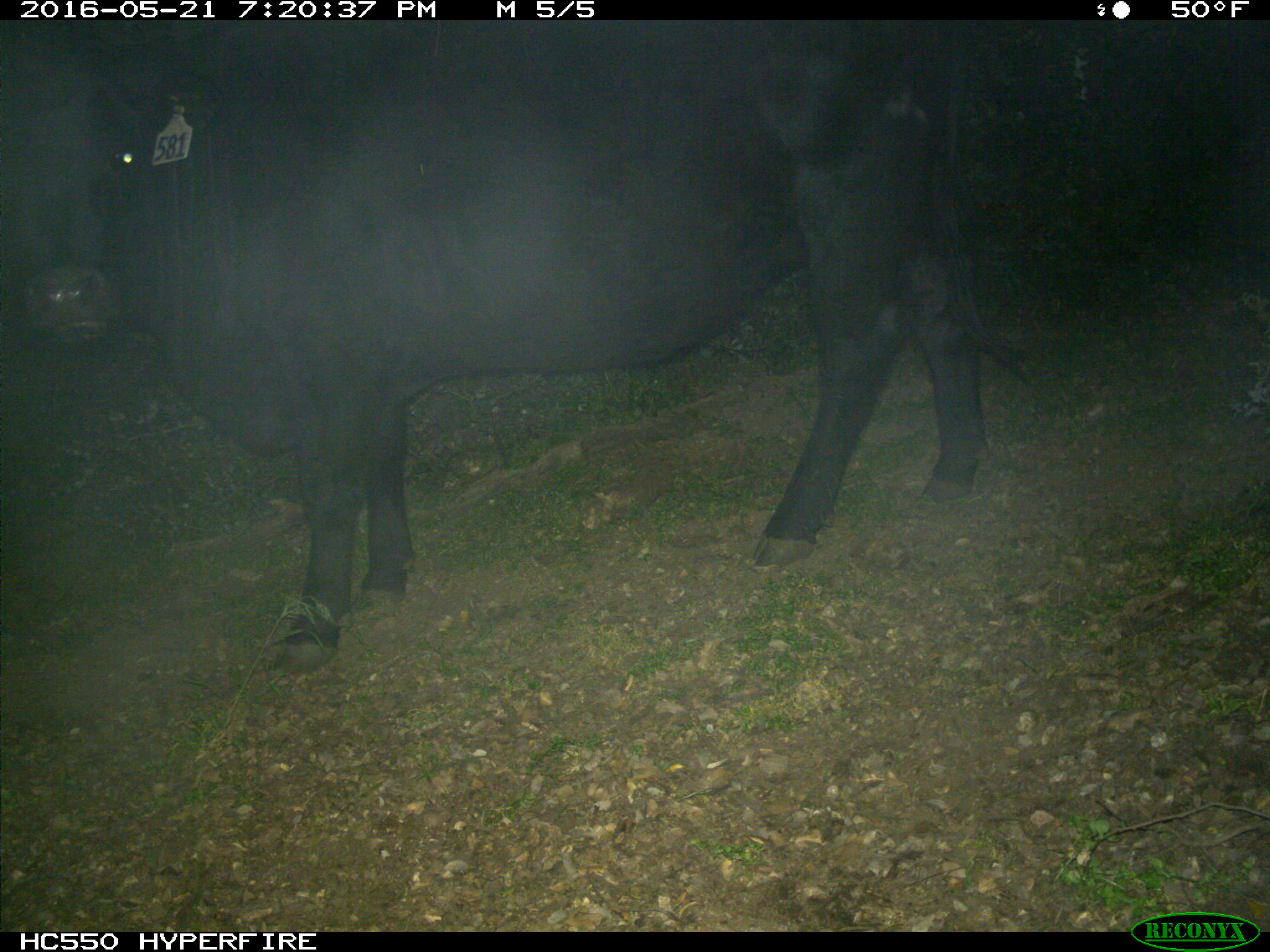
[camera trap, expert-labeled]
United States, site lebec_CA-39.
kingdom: Animalia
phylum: Chordata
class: Mammalia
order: Artiodactyla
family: Bovidae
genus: Bos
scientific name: Bos taurus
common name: domestic cow